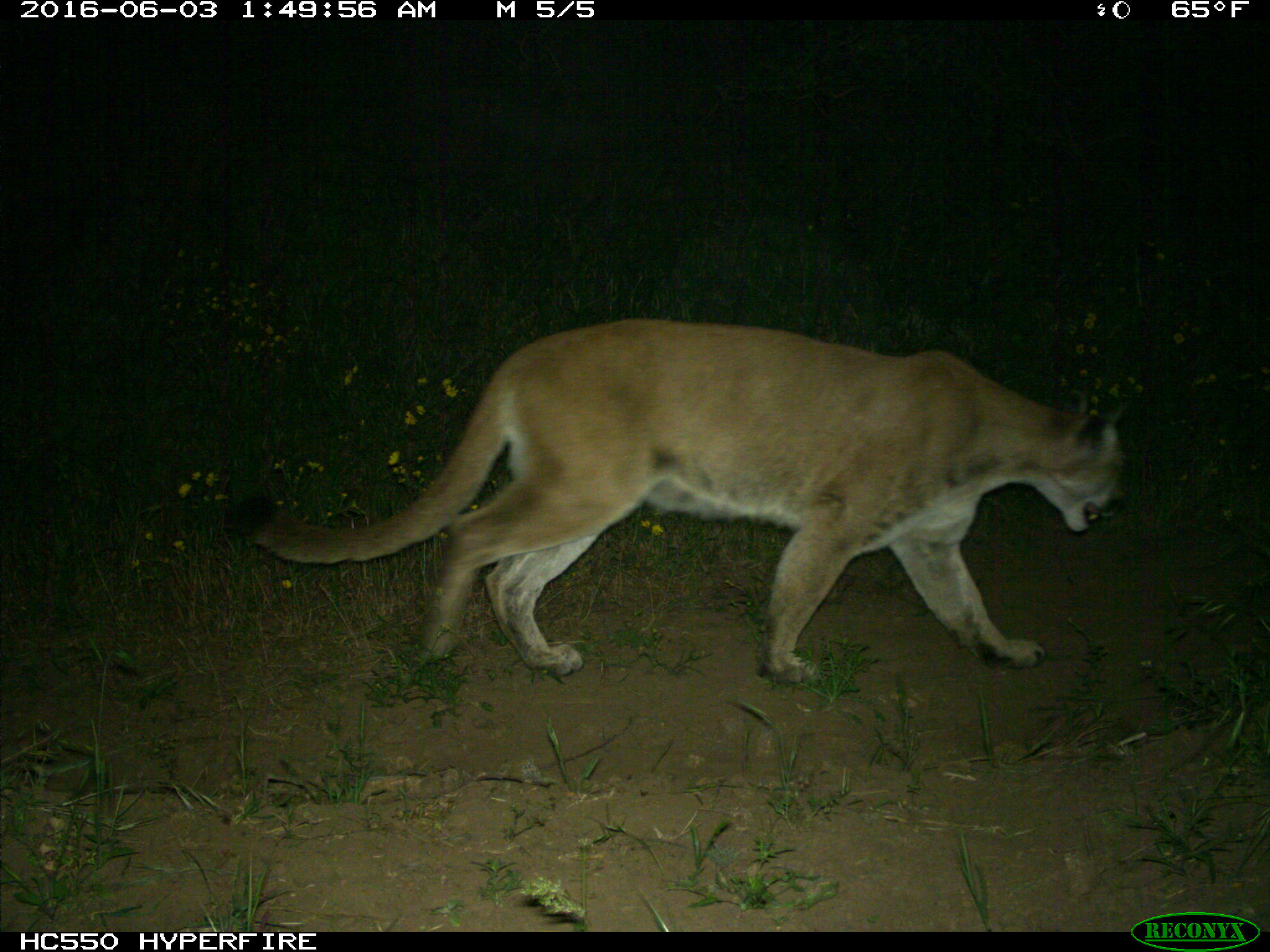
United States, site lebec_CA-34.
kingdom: Animalia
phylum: Chordata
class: Mammalia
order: Carnivora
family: Felidae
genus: Puma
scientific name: Puma concolor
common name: mountain lion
Puma concolor (mountain lion).